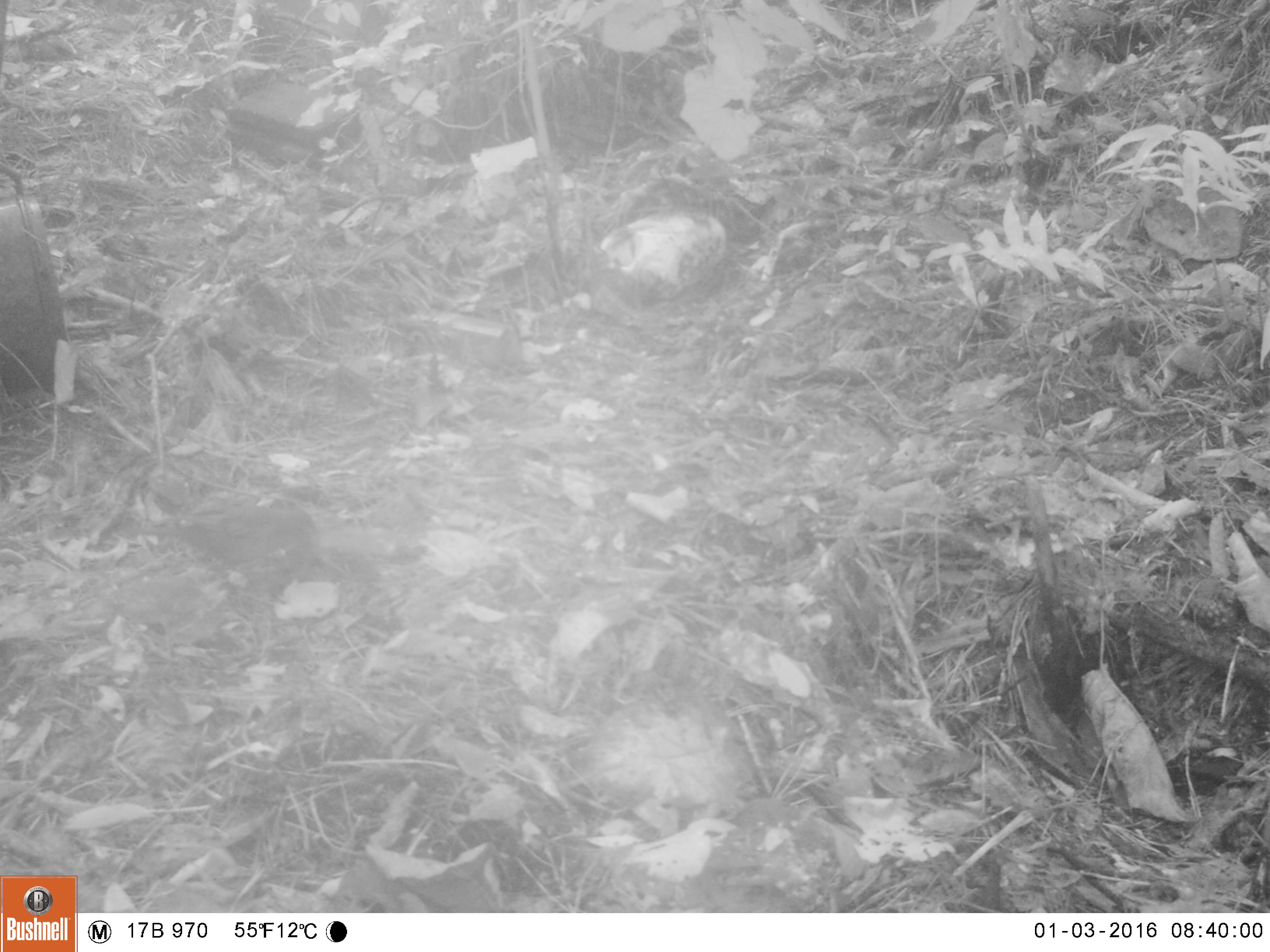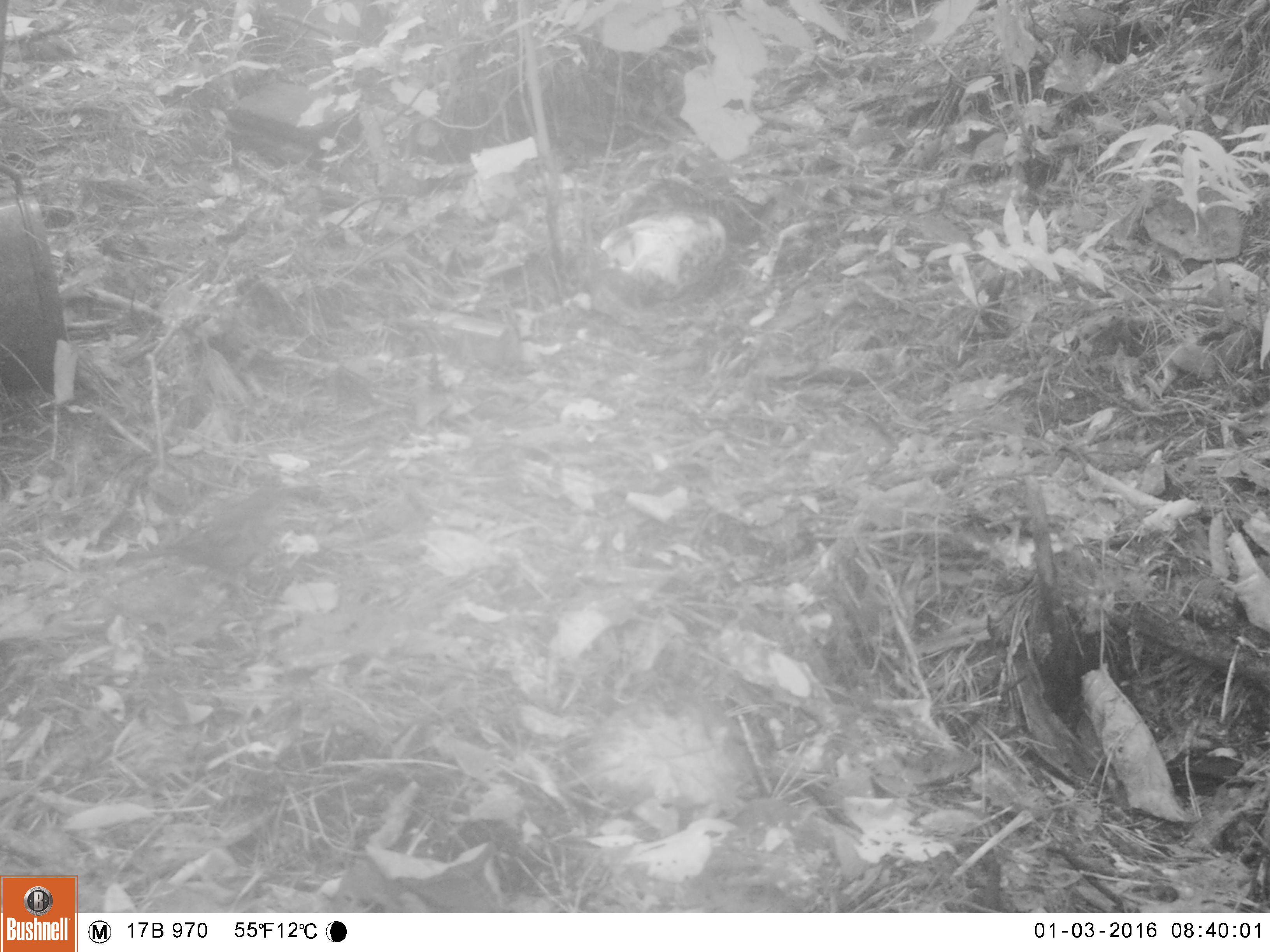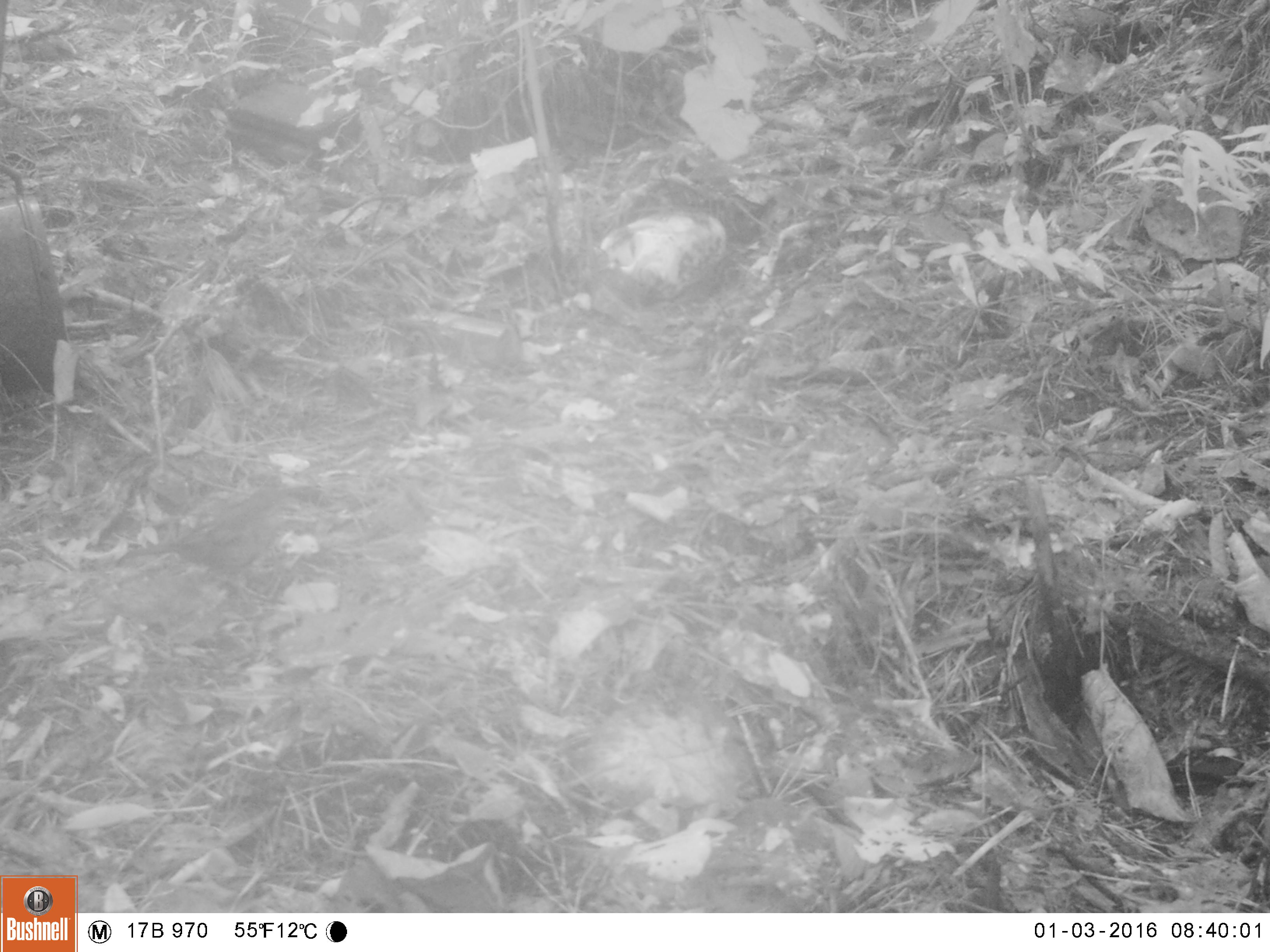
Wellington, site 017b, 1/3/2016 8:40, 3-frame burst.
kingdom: Animalia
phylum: Chordata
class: Aves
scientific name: Aves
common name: bird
Bird (Aves).